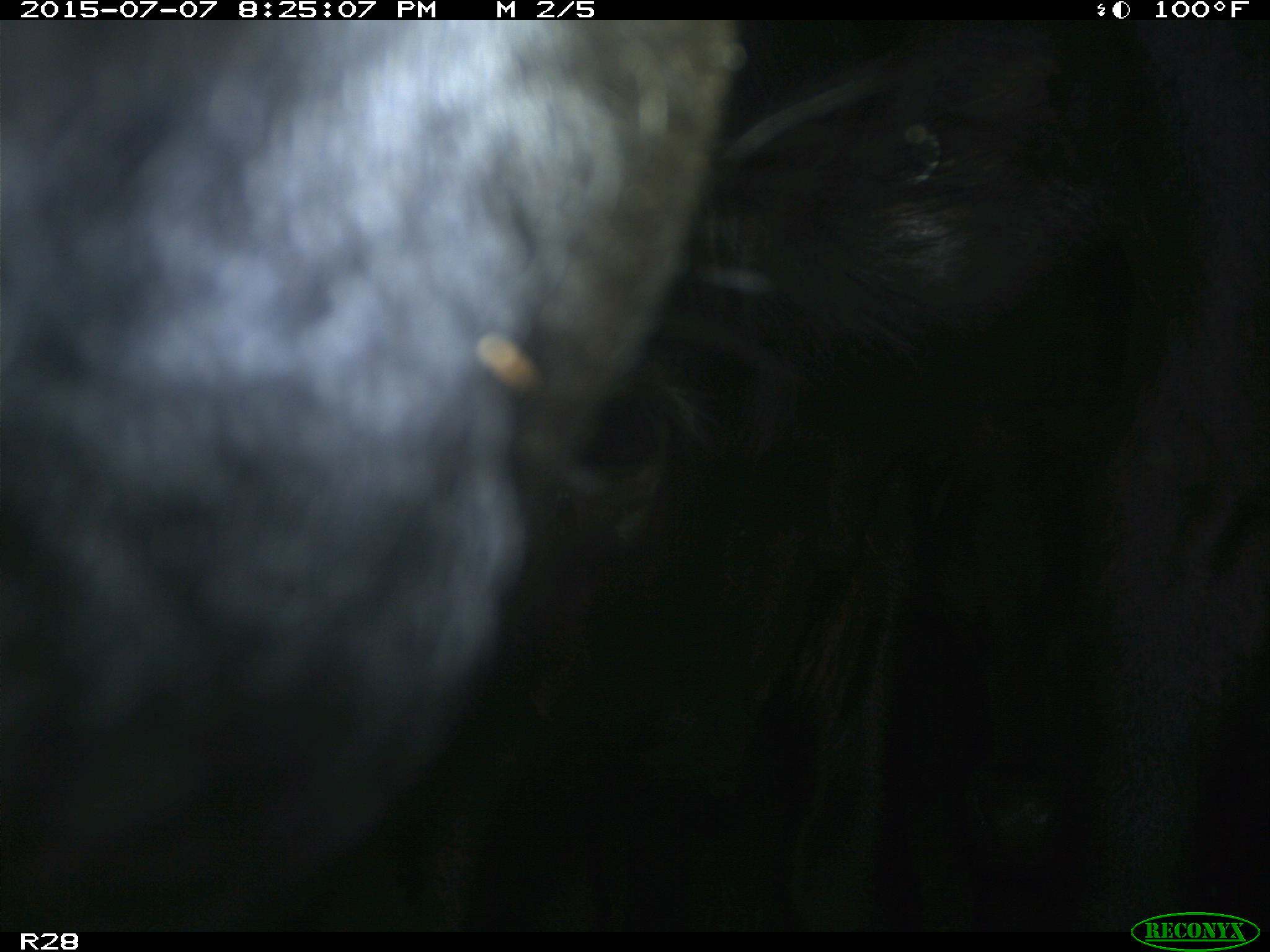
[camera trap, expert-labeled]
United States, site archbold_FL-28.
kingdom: Animalia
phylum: Chordata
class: Mammalia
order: Artiodactyla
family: Bovidae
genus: Bos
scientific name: Bos taurus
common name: domestic cow